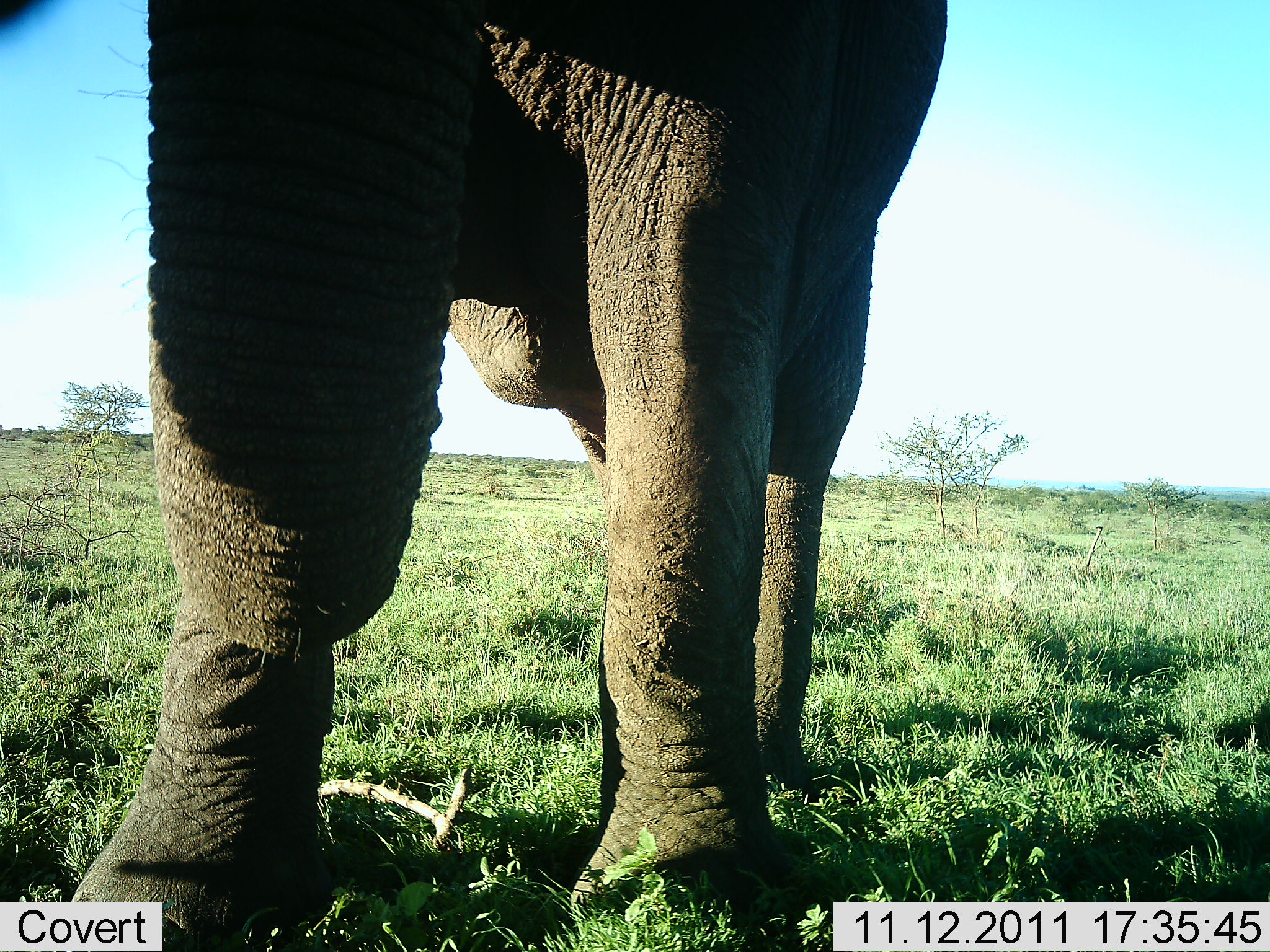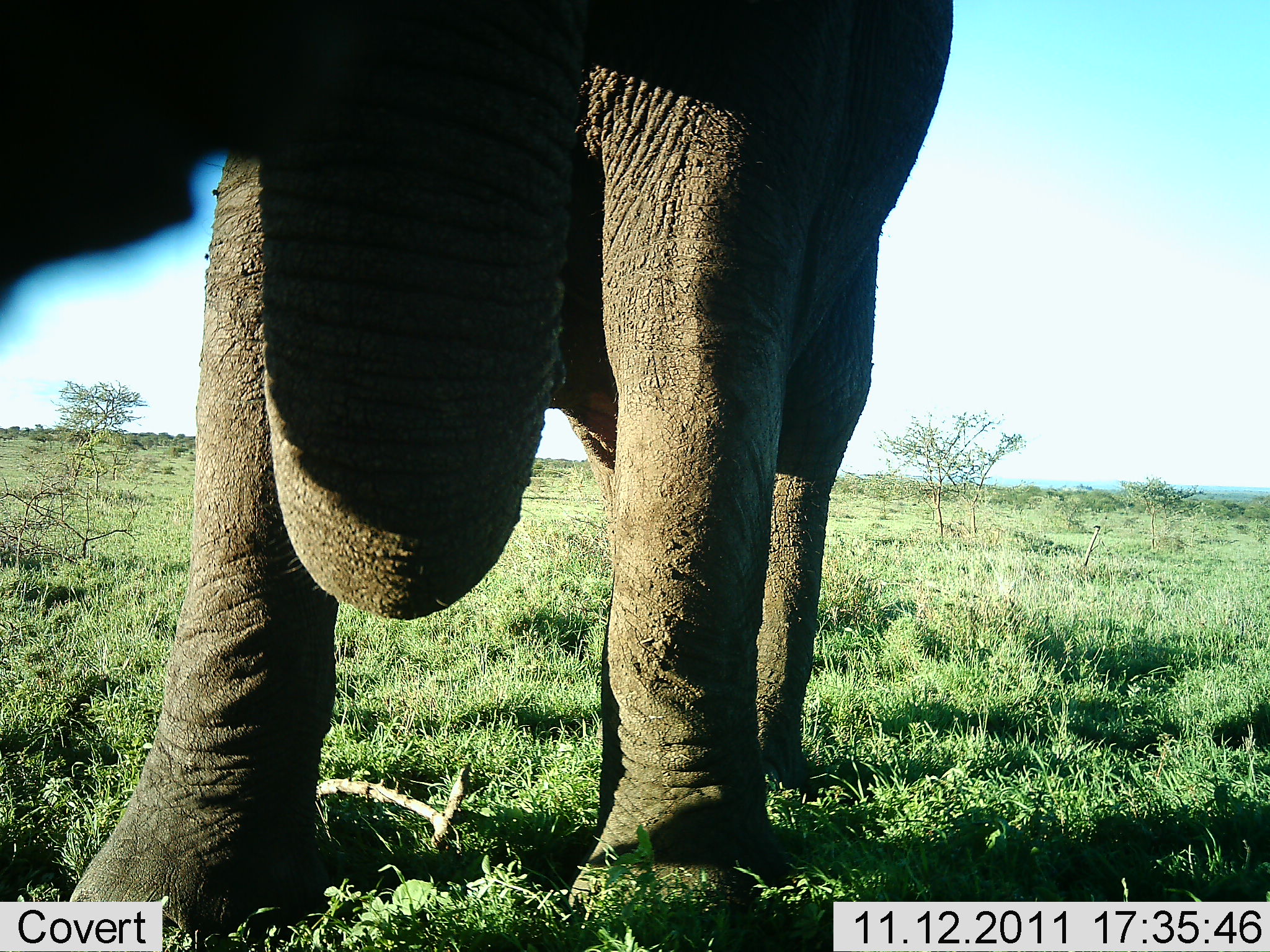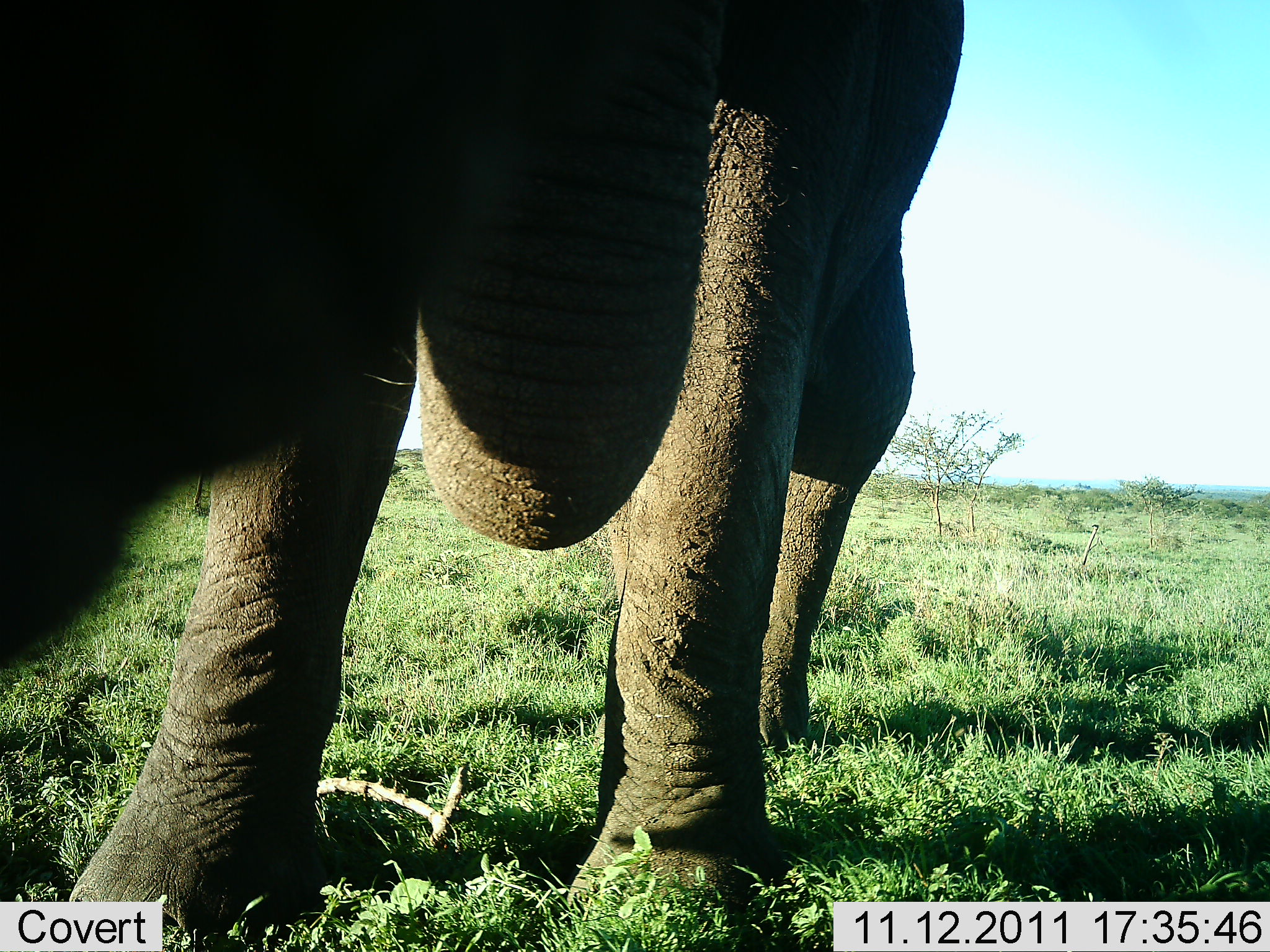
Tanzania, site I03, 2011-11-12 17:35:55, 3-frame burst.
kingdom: Animalia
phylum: Chordata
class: Mammalia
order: Proboscidea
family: Elephantidae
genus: Loxodonta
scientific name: Loxodonta africana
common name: african bush elephant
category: elephant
Elephant (african bush elephant) (Loxodonta africana), count 1. Behavior (volunteer vote fractions): standing 80%, resting 0%, moving 0%, interacting 27%. Young present (vote fraction): 0%. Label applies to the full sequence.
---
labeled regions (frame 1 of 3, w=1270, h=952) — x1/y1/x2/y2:
animal: 2/0/954/948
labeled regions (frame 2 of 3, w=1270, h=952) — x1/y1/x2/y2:
animal: 6/1/953/952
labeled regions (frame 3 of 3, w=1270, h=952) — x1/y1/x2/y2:
animal: 0/2/965/952